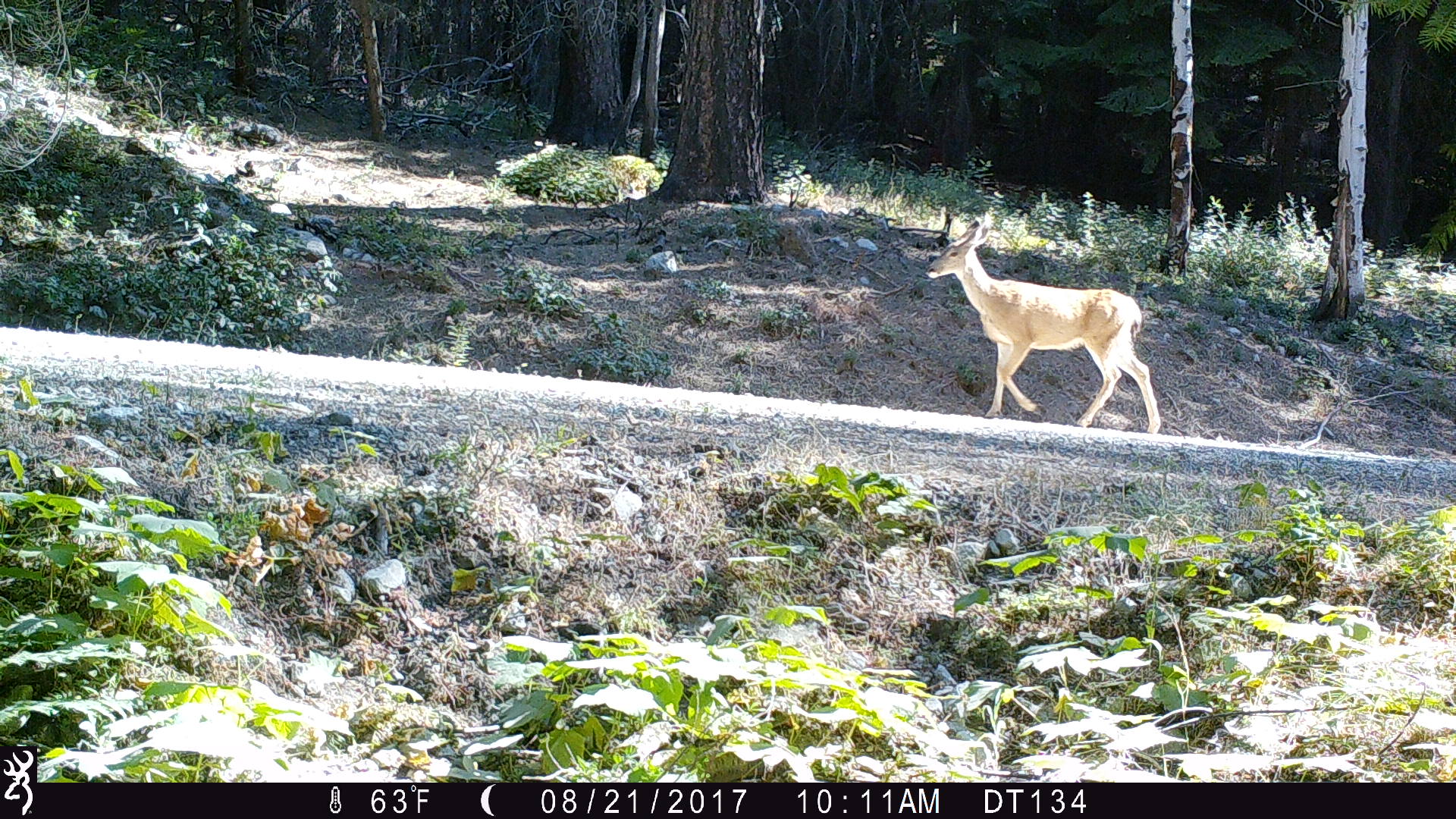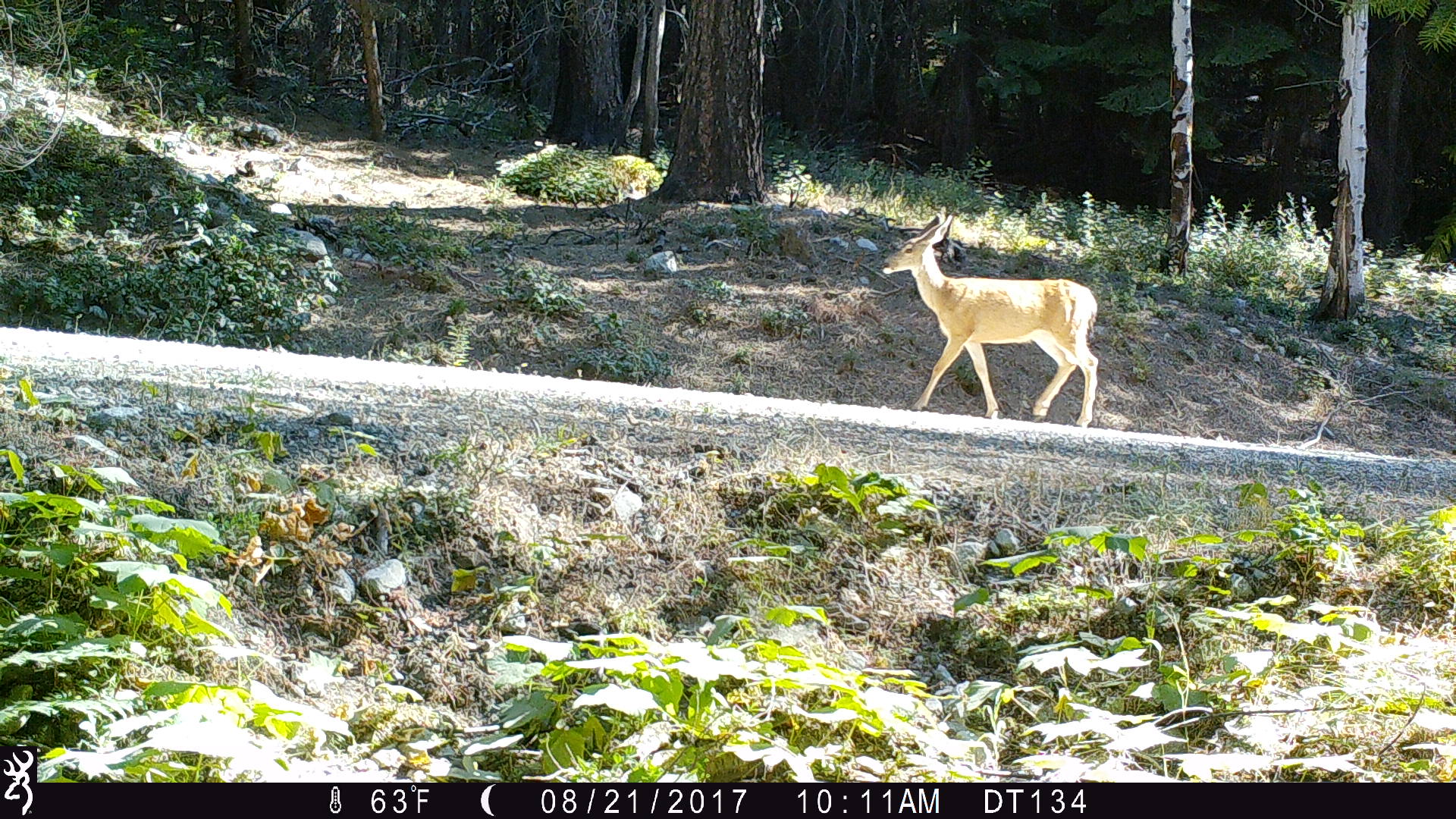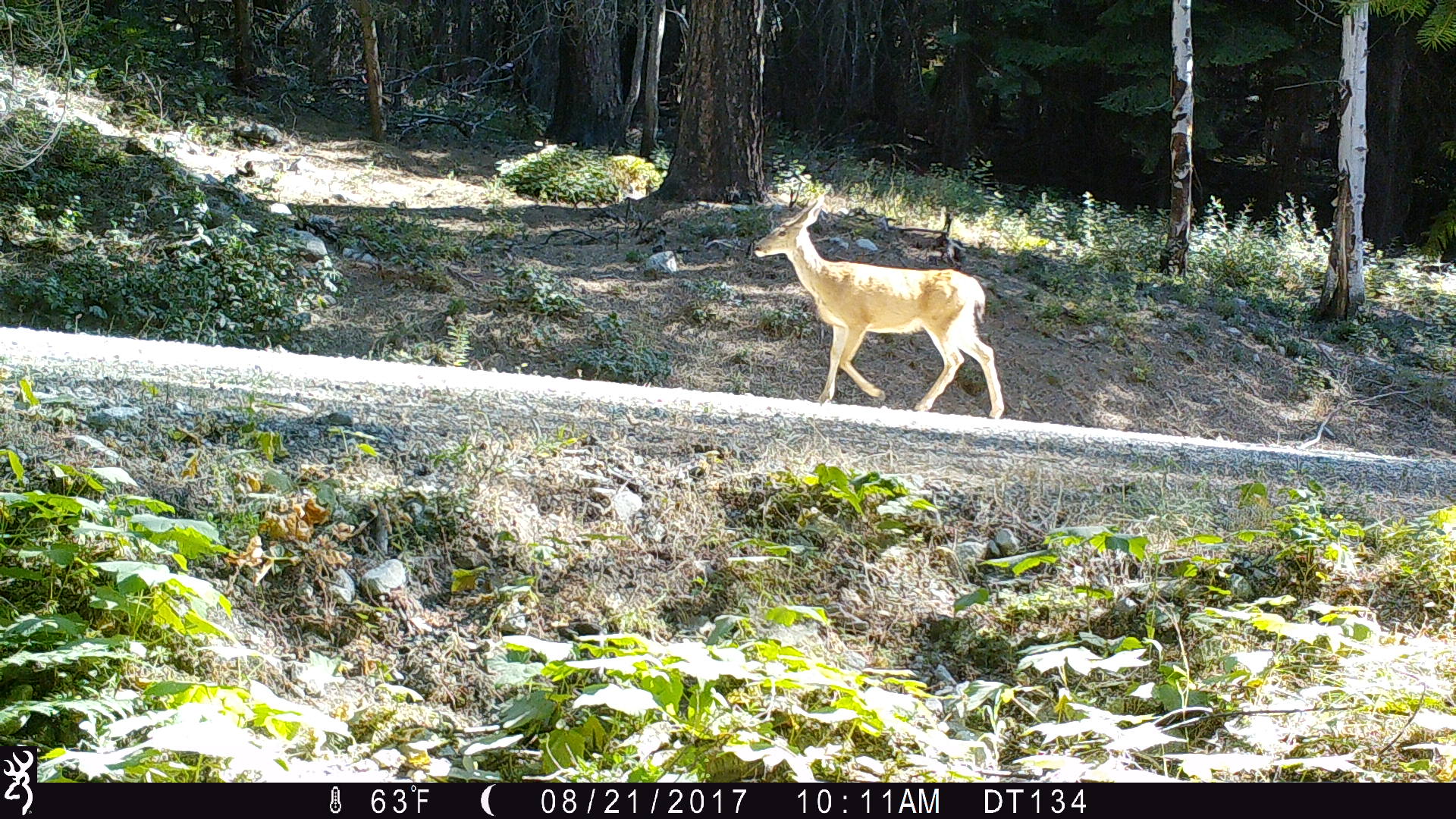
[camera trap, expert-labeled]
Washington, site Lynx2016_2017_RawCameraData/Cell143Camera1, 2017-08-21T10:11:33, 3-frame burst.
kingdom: Animalia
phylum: Chordata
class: Mammalia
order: Artiodactyla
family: Cervidae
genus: Odocoileus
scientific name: Odocoileus hemionus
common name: mule deer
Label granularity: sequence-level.